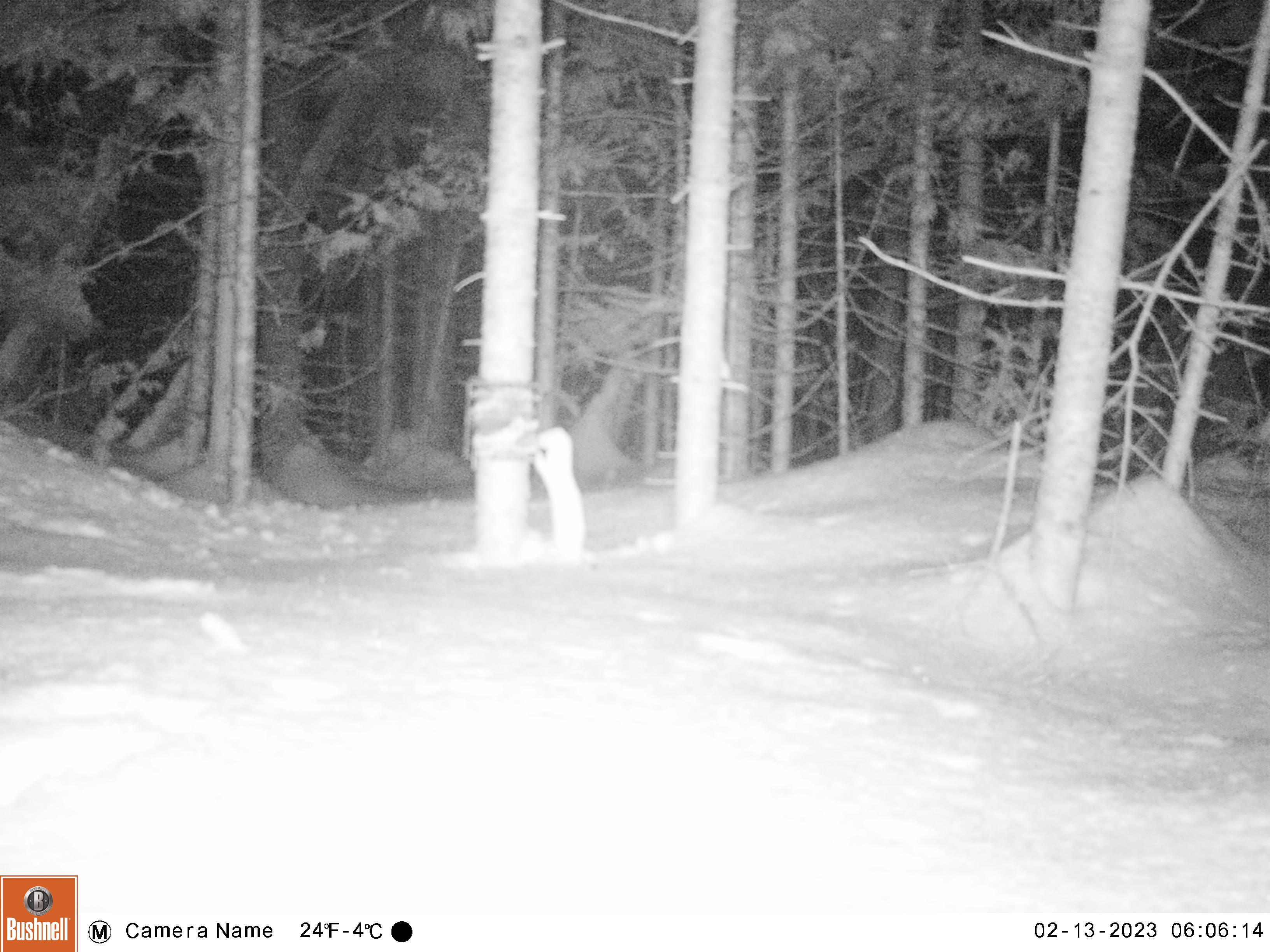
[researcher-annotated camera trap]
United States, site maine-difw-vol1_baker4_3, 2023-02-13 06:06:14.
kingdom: Animalia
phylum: Chordata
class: Mammalia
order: Carnivora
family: Mustelidae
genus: Mustela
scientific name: Mustela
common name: weasel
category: weasel sp.